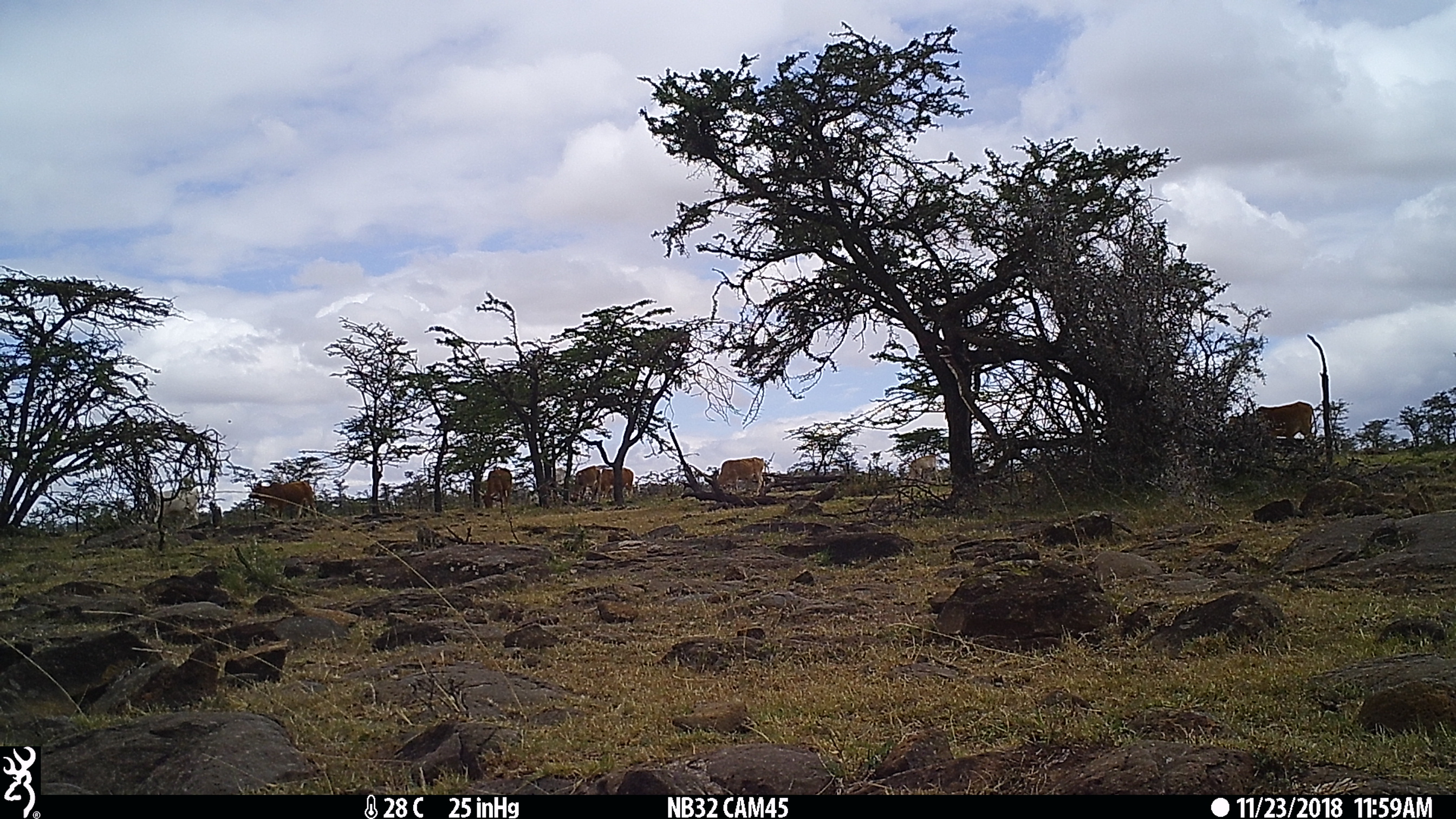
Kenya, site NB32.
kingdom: Animalia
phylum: Chordata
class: Mammalia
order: Artiodactyla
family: Bovidae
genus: Bos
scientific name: Bos taurus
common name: cattle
Cattle (Bos taurus).